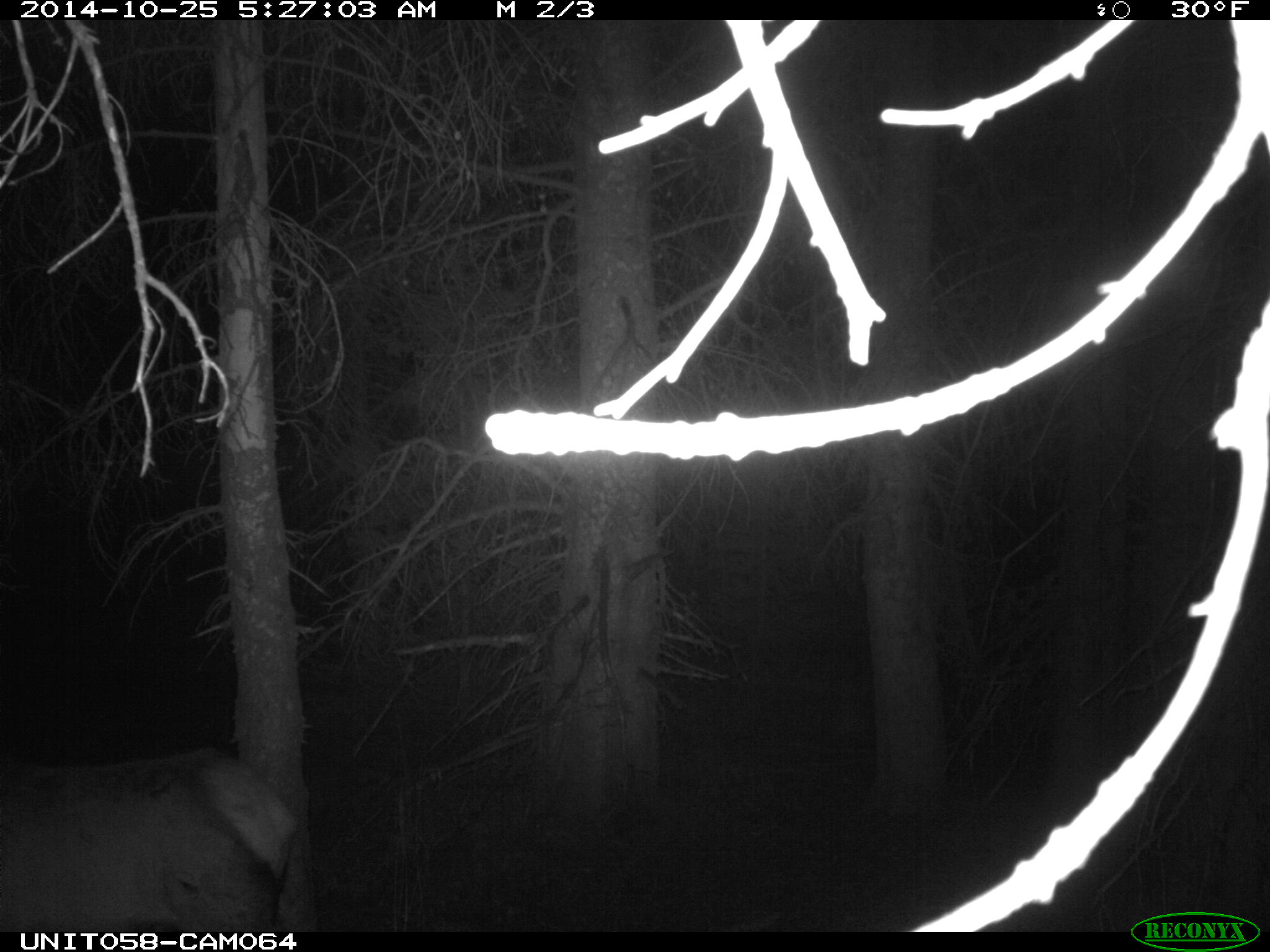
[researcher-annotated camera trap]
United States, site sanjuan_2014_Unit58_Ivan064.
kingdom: Animalia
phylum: Chordata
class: Mammalia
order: Artiodactyla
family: Cervidae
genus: Cervus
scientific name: Cervus elaphus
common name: red deer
Cervus elaphus (red deer).